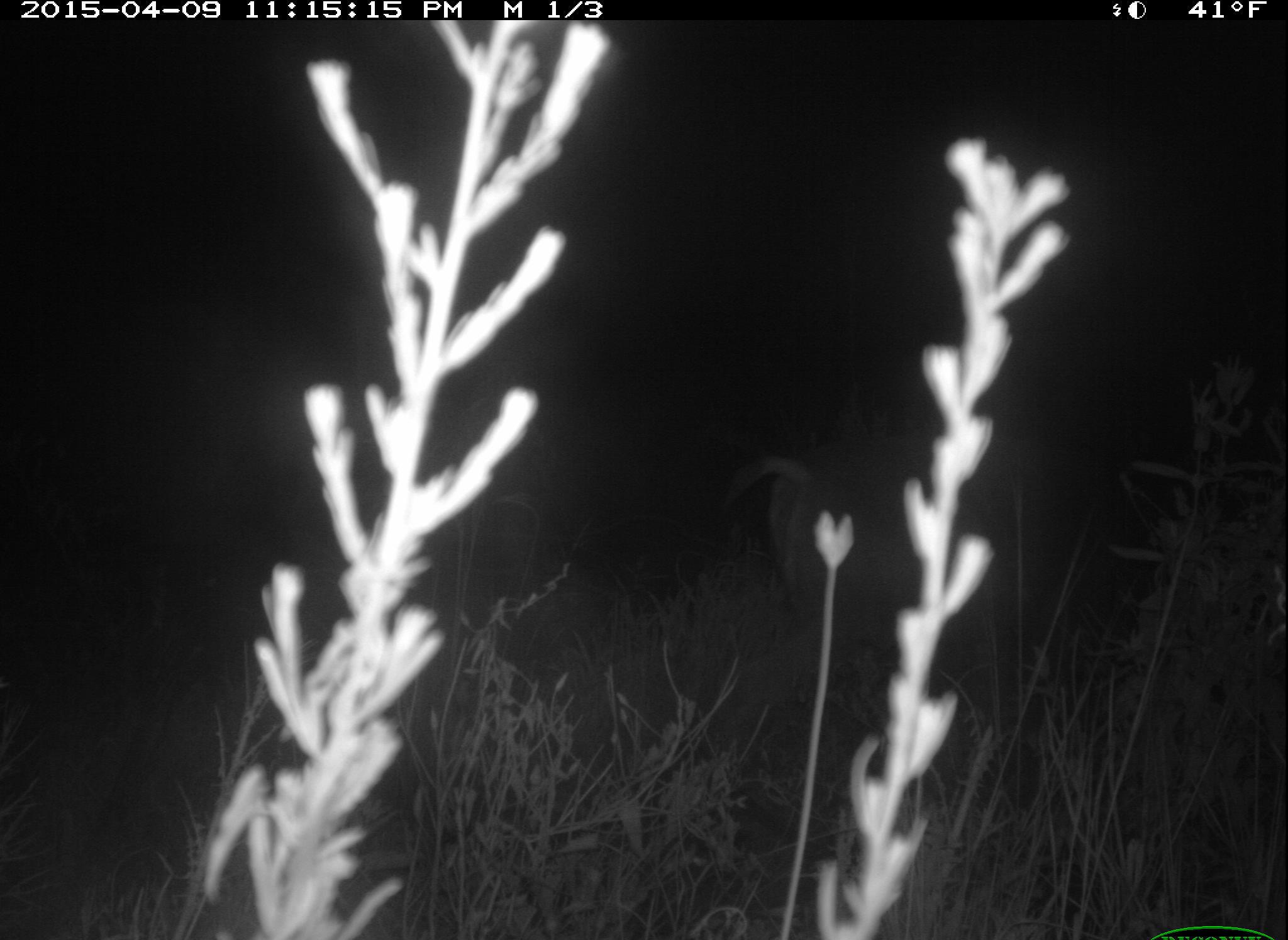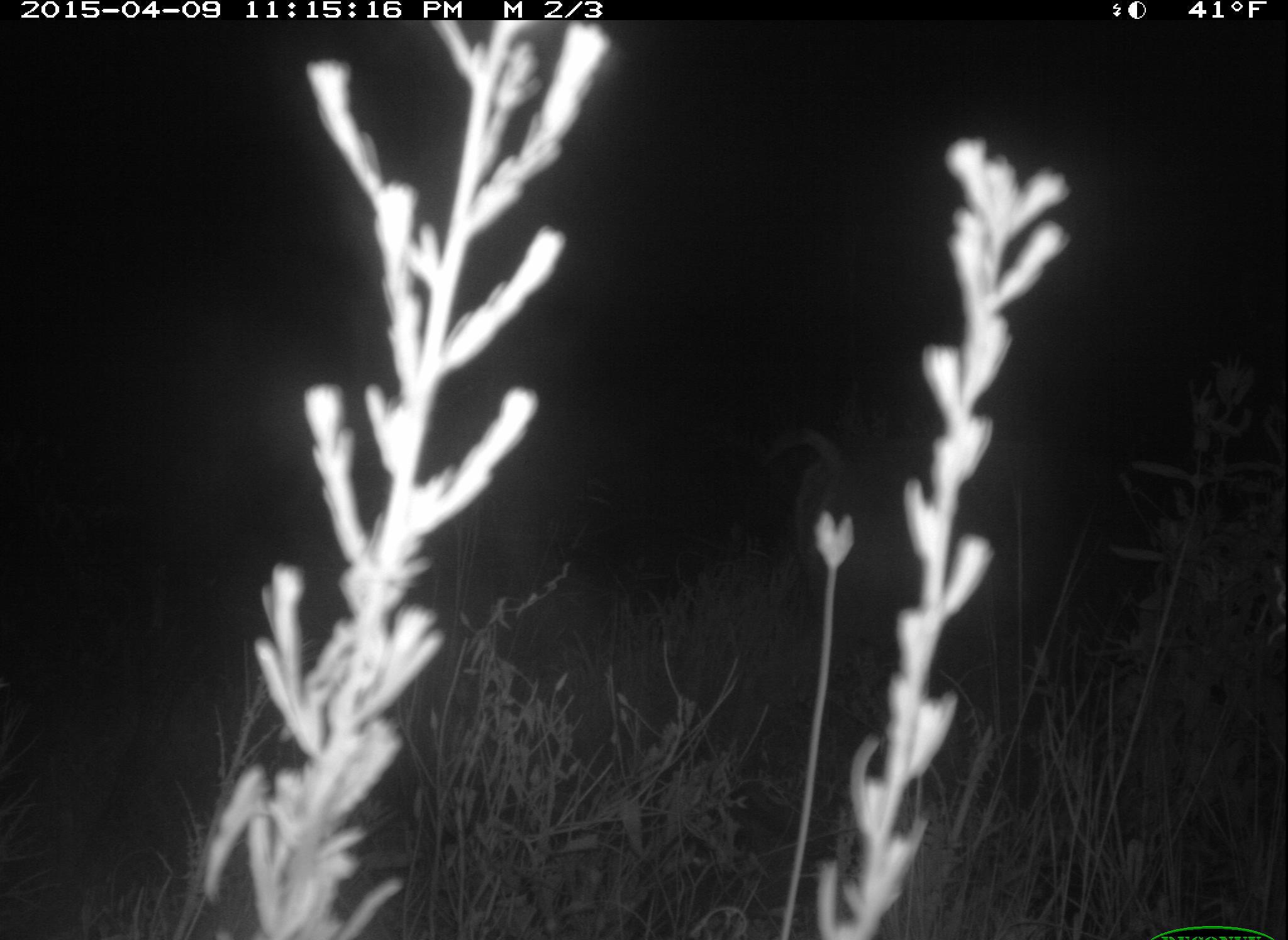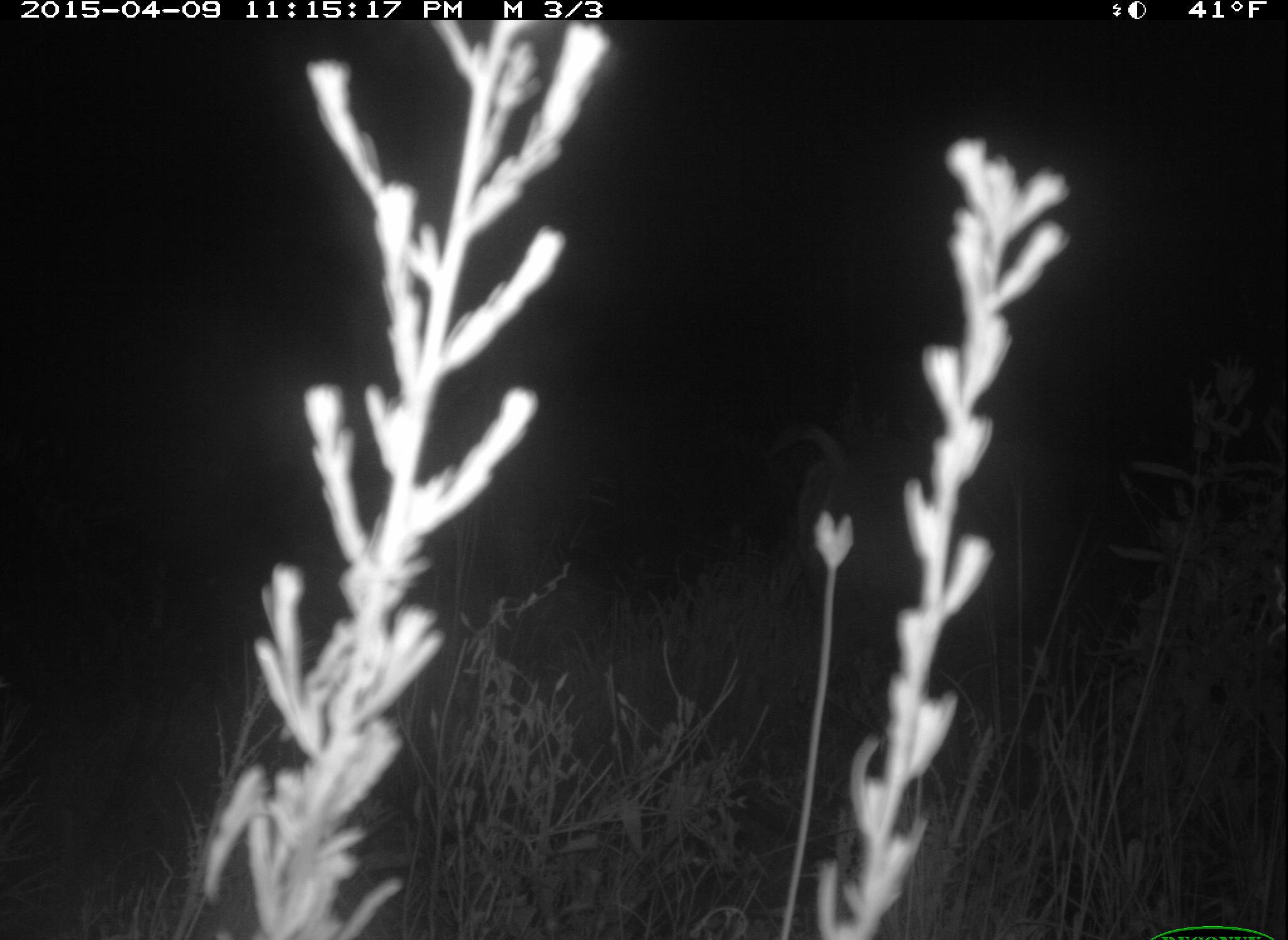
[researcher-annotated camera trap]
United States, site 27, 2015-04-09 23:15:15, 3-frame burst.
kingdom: Animalia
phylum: Chordata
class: Mammalia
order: Artiodactyla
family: Cervidae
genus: Odocoileus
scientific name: Odocoileus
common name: deer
Deer (Odocoileus).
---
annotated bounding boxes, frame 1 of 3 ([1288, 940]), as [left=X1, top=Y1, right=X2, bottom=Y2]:
deer: [left=712, top=425, right=1067, bottom=717]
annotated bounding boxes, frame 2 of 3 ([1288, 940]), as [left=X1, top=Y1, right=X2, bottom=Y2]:
deer: [left=752, top=422, right=1062, bottom=680]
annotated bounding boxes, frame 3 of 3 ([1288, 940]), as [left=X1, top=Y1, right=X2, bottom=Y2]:
deer: [left=756, top=414, right=1034, bottom=651]